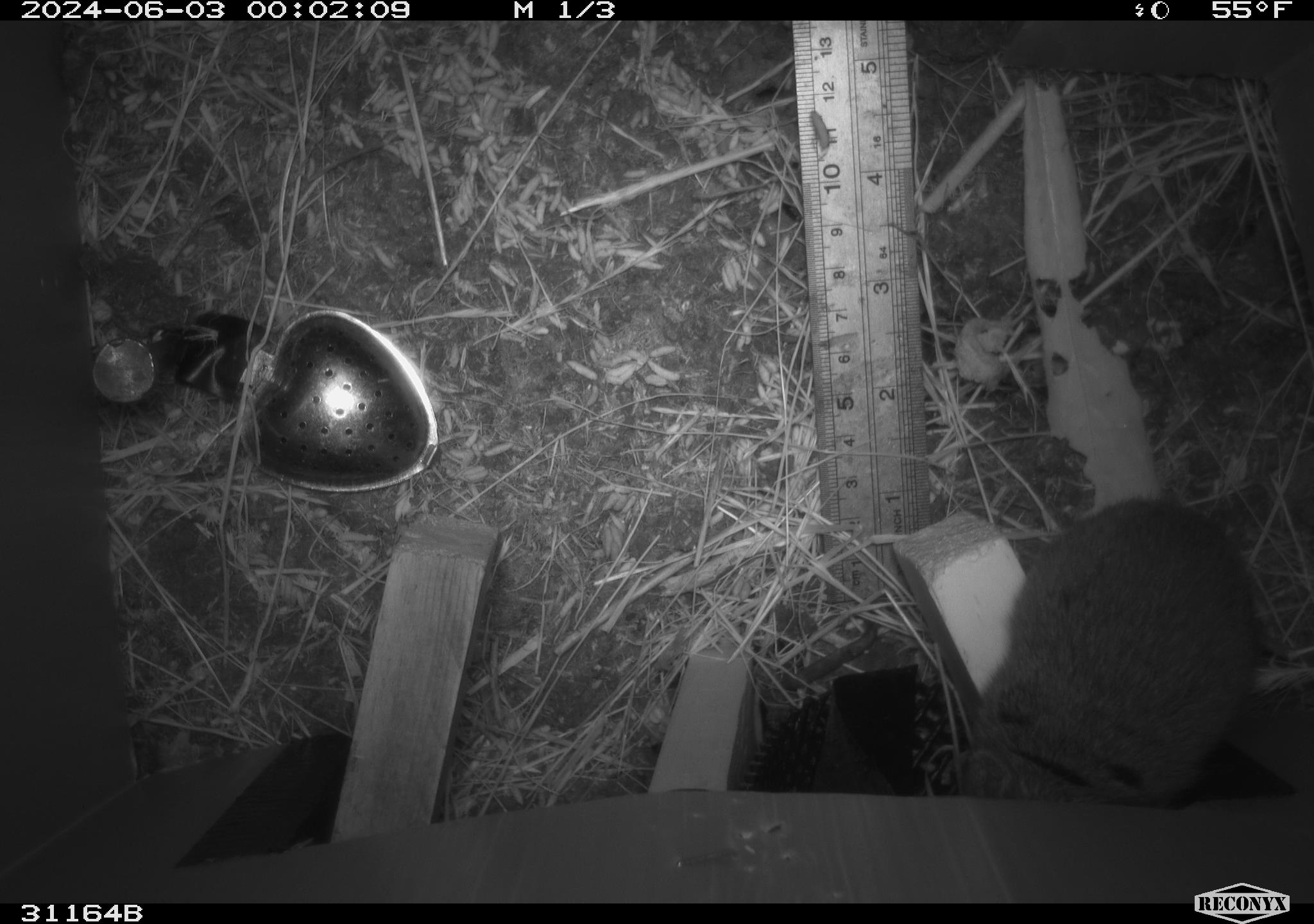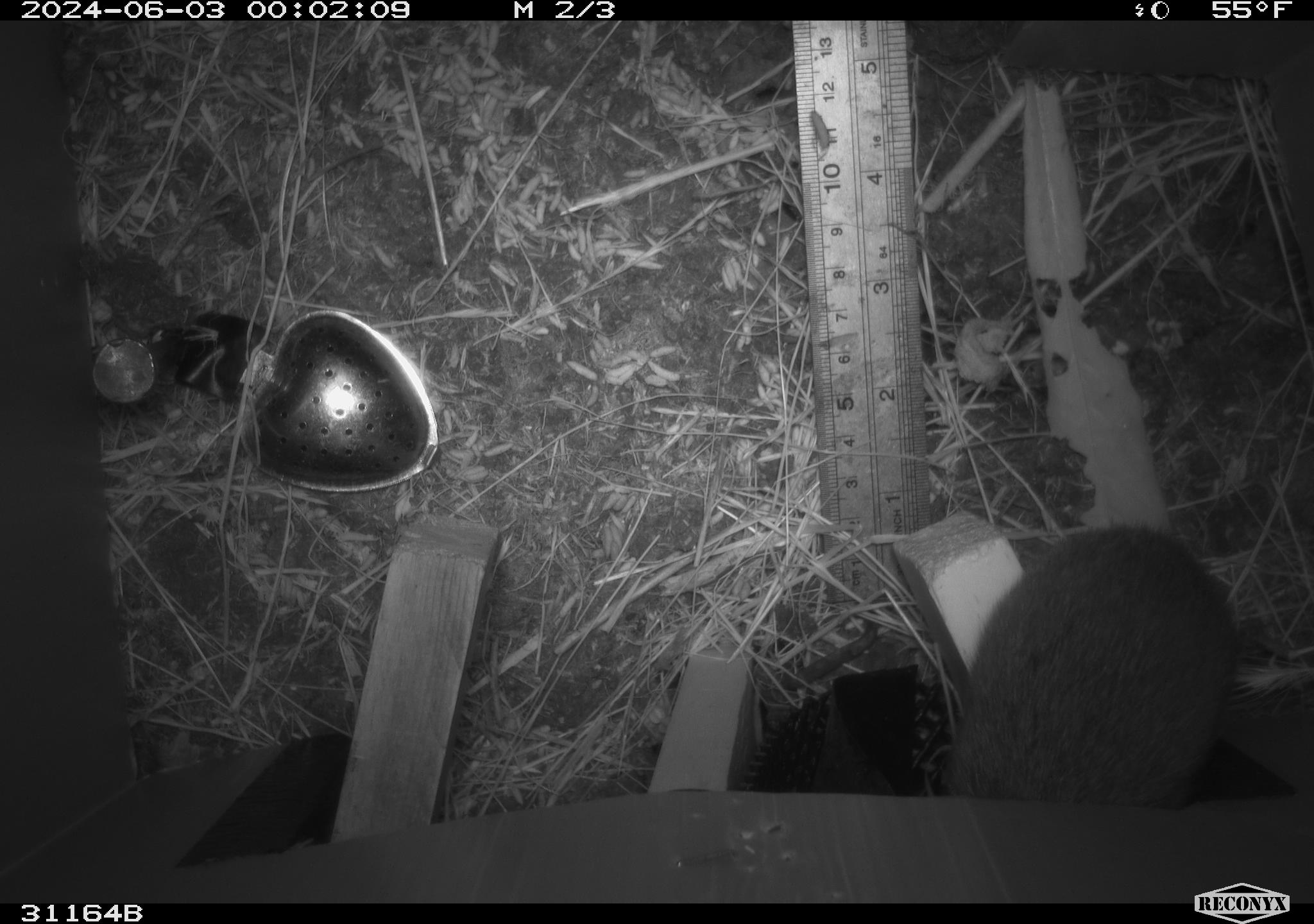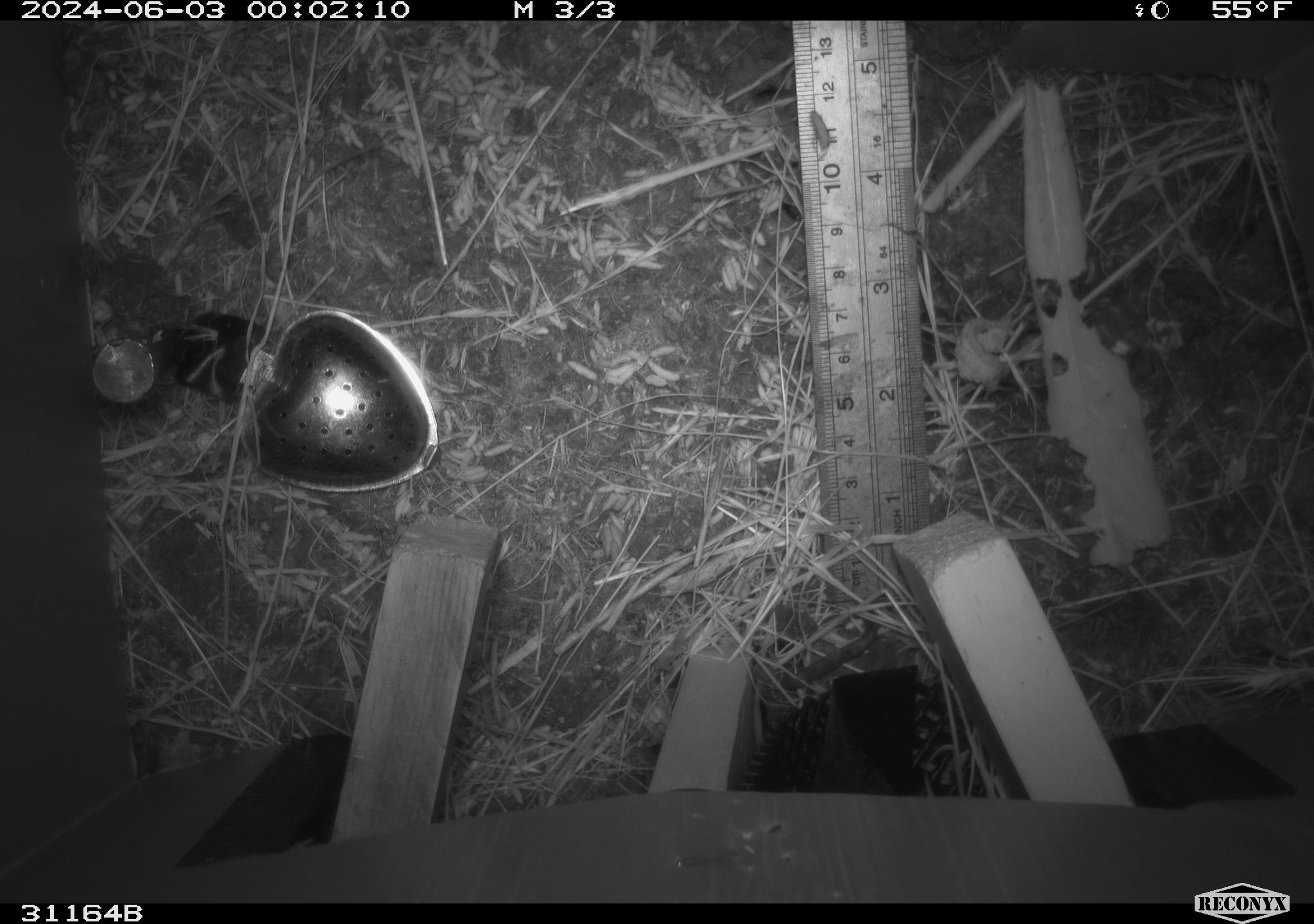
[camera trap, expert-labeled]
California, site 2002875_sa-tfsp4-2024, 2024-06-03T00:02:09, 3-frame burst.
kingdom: Animalia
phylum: Chordata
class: Mammalia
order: Rodentia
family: Cricetidae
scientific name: Arvicolinae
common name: voles, lemmings, and muskrats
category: arvicolinae subfamily